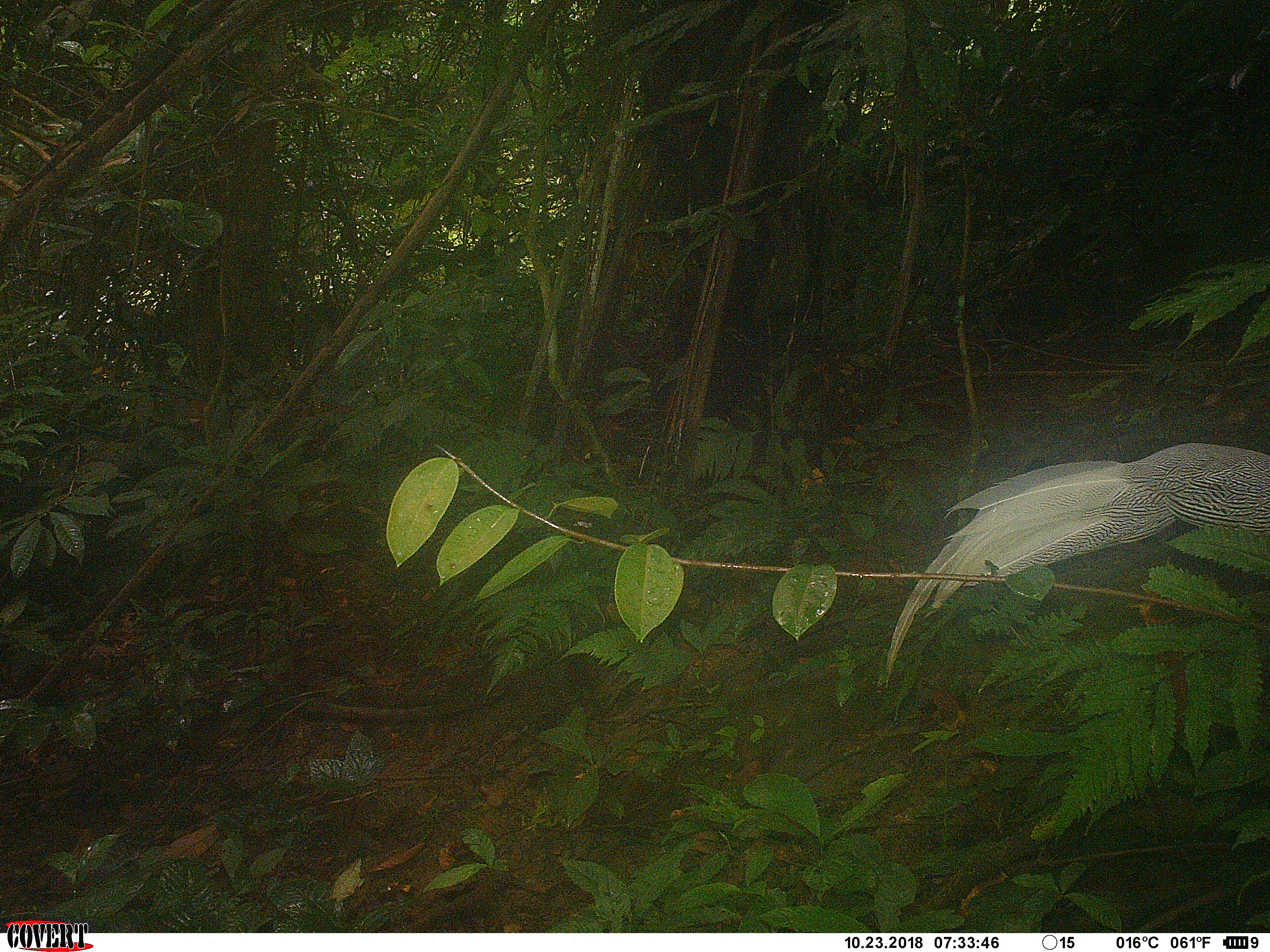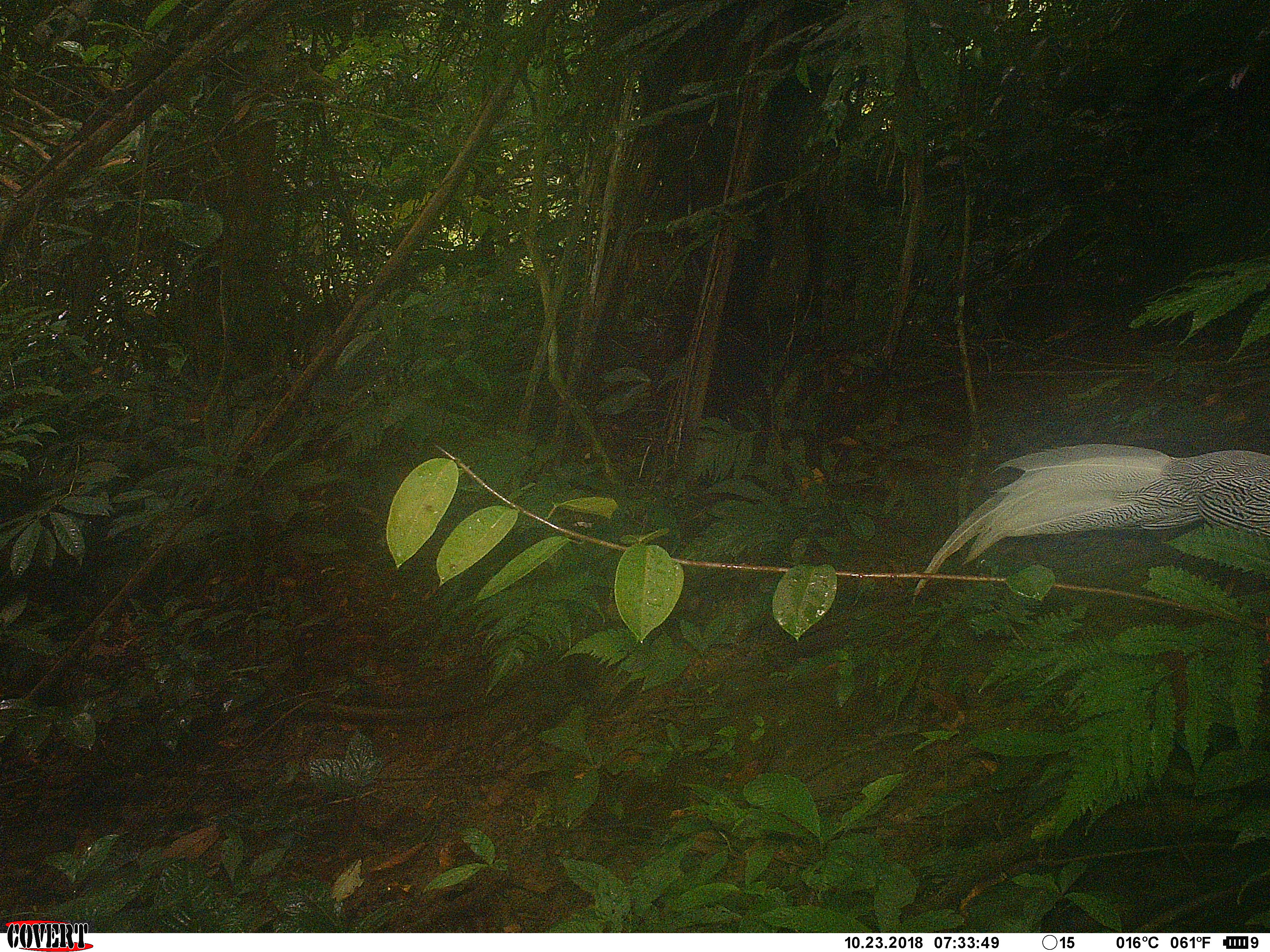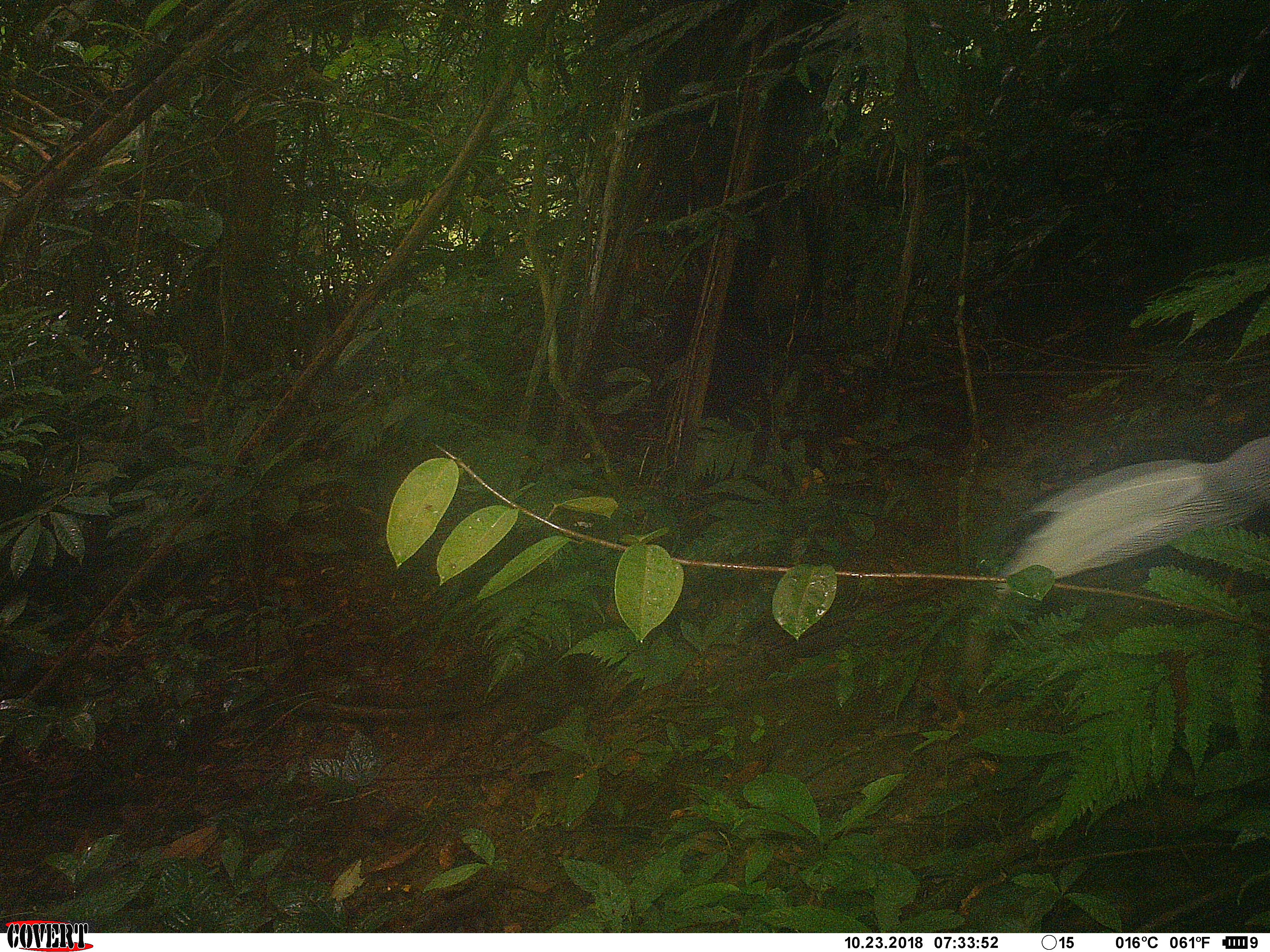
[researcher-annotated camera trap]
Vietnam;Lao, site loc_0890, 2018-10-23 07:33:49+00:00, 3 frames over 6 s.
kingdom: Animalia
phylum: Chordata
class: Aves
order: Galliformes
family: Phasianidae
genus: Lophura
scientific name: Lophura nycthemera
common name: silver pheasant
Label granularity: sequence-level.